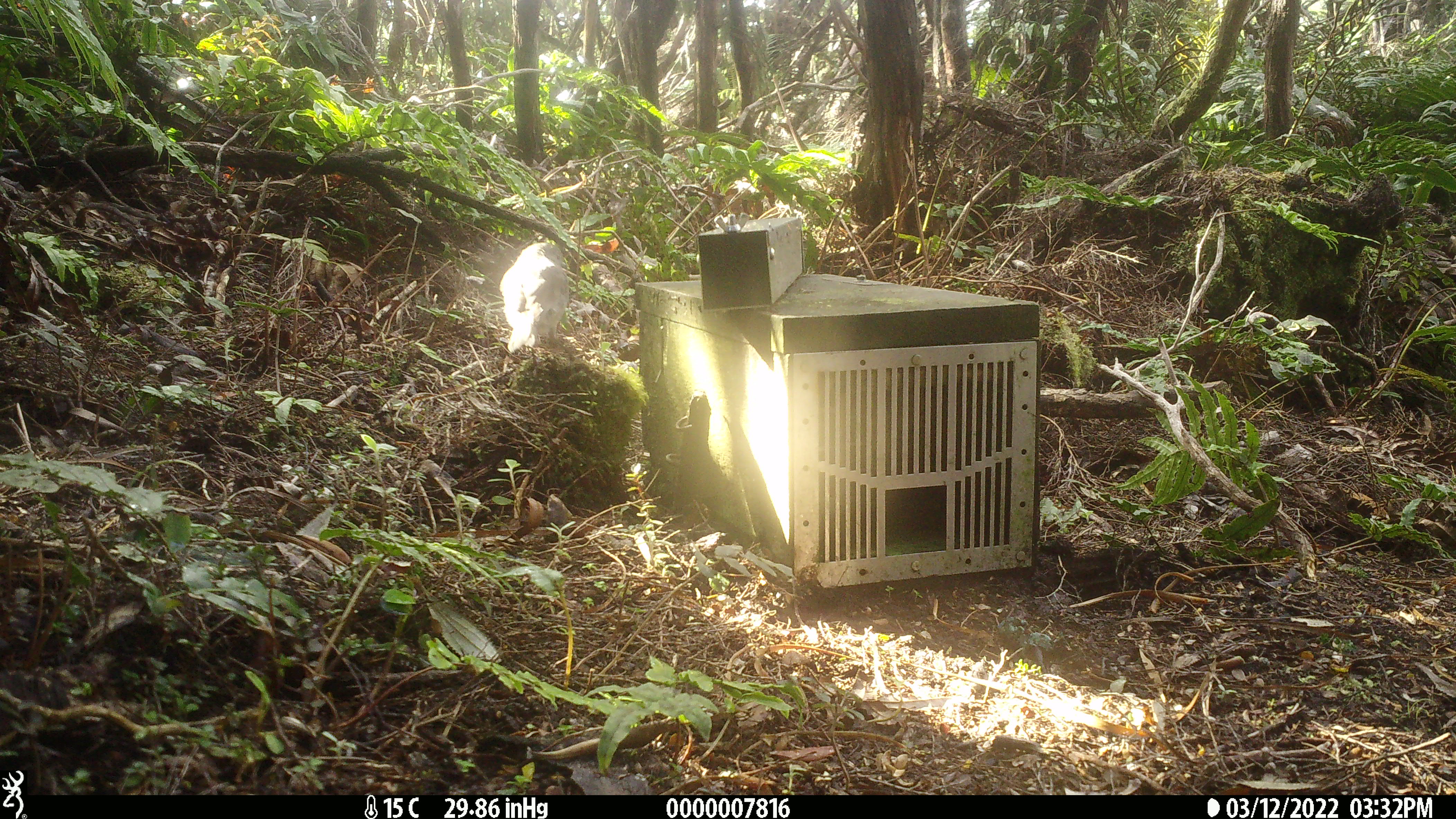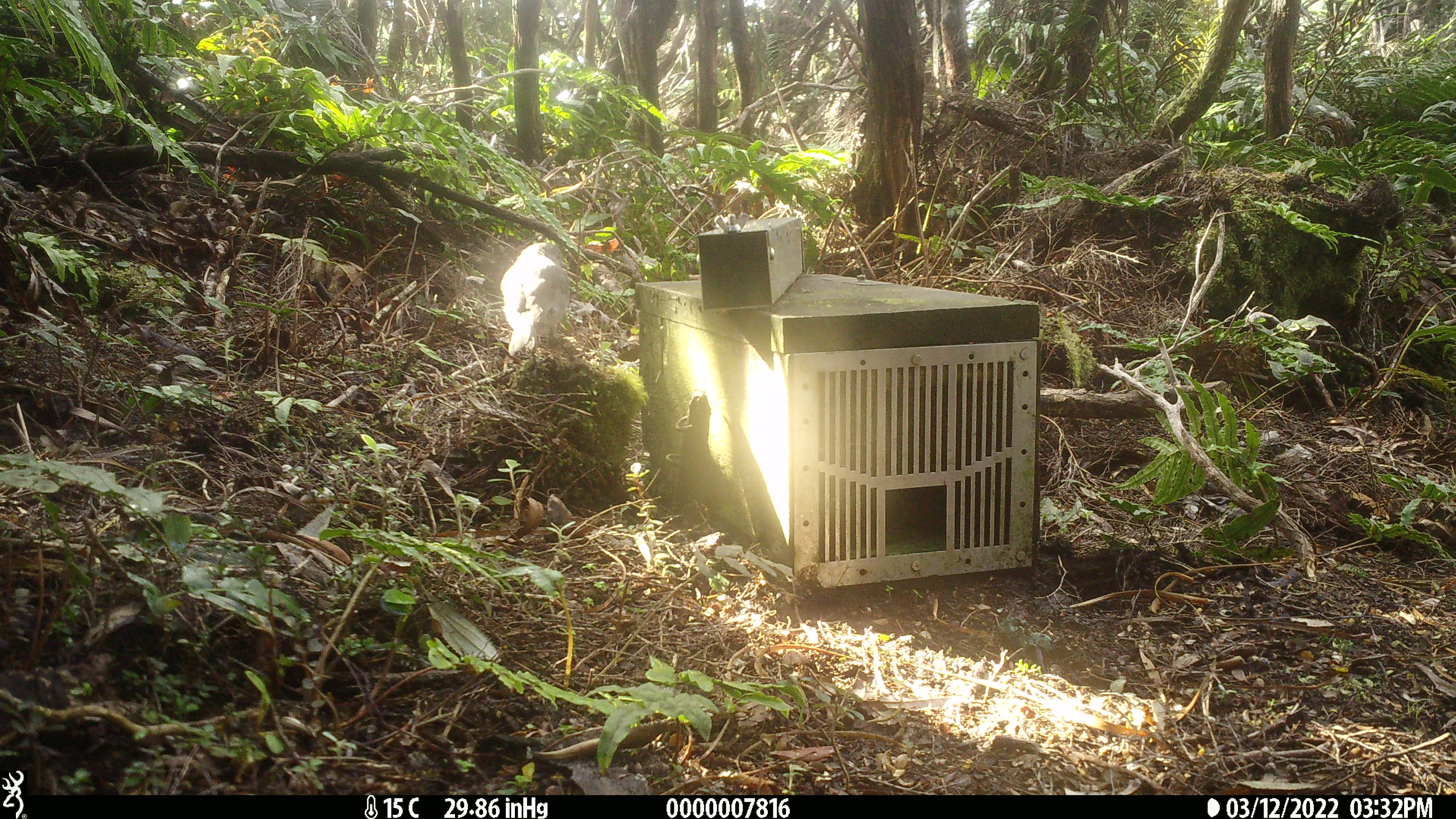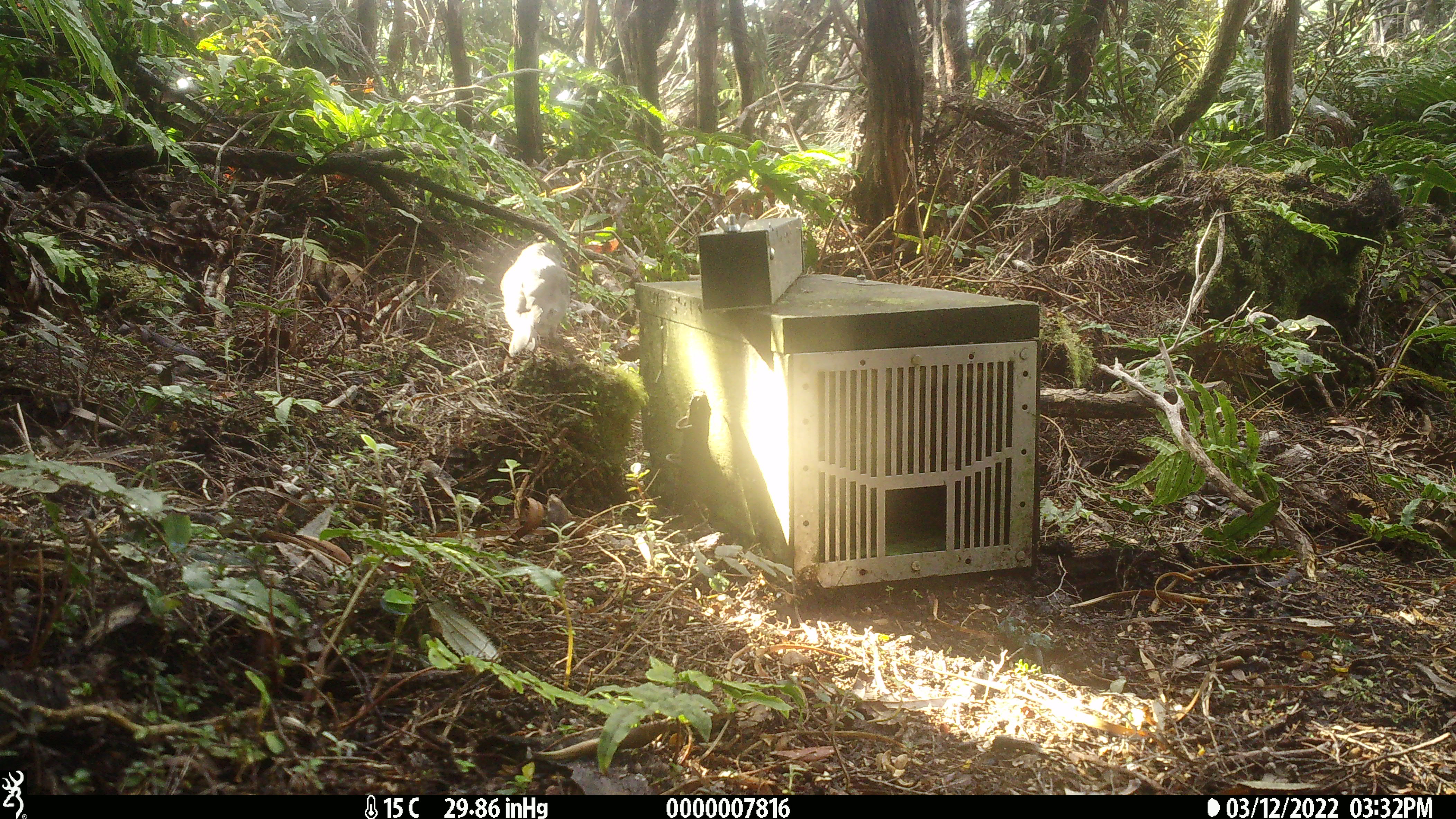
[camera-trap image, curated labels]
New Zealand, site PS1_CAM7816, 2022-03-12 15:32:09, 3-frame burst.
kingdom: Animalia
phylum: Chordata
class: Aves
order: Passeriformes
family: Petroicidae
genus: Petroica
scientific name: Petroica australis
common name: new zealand robin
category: robin